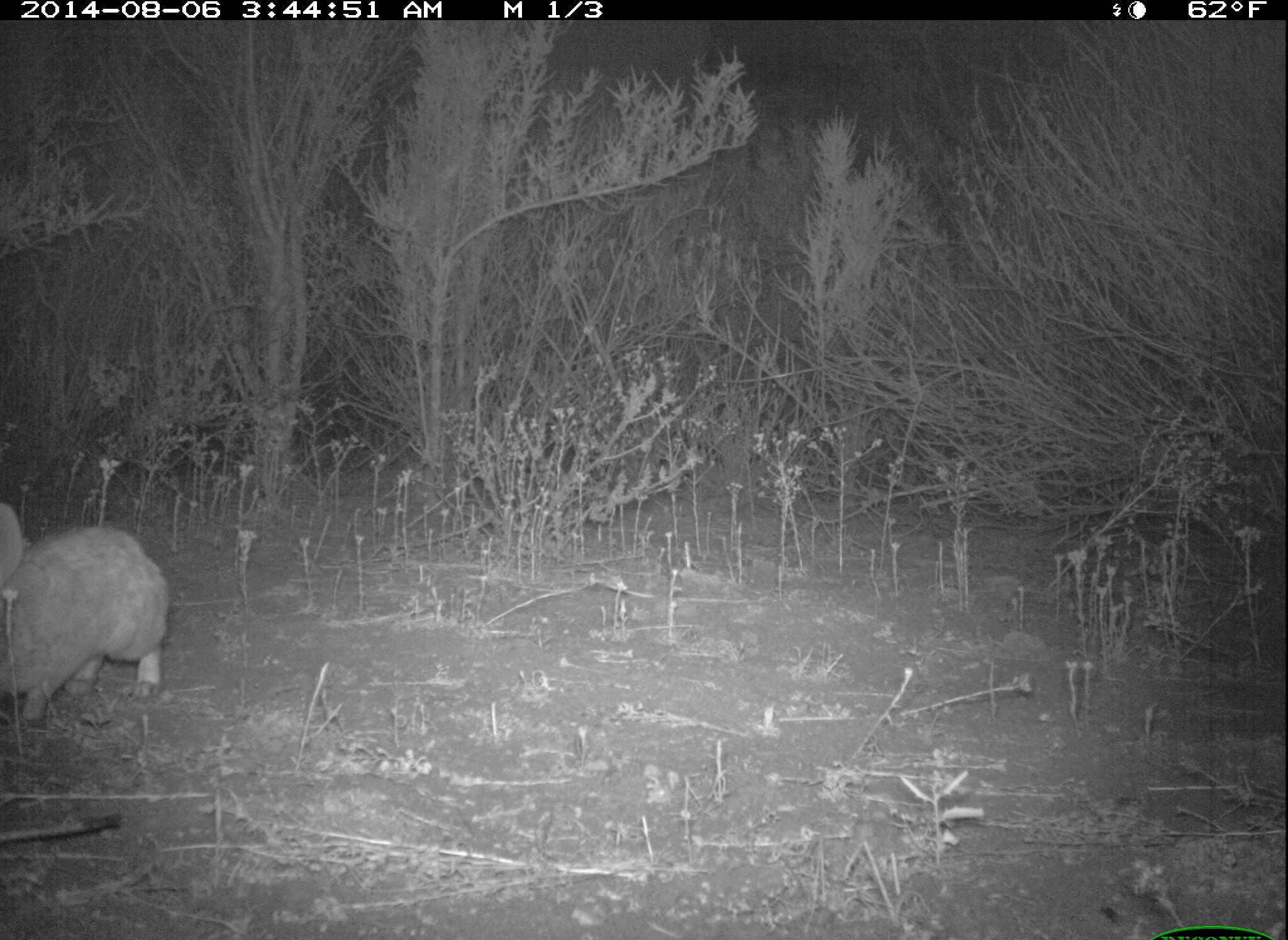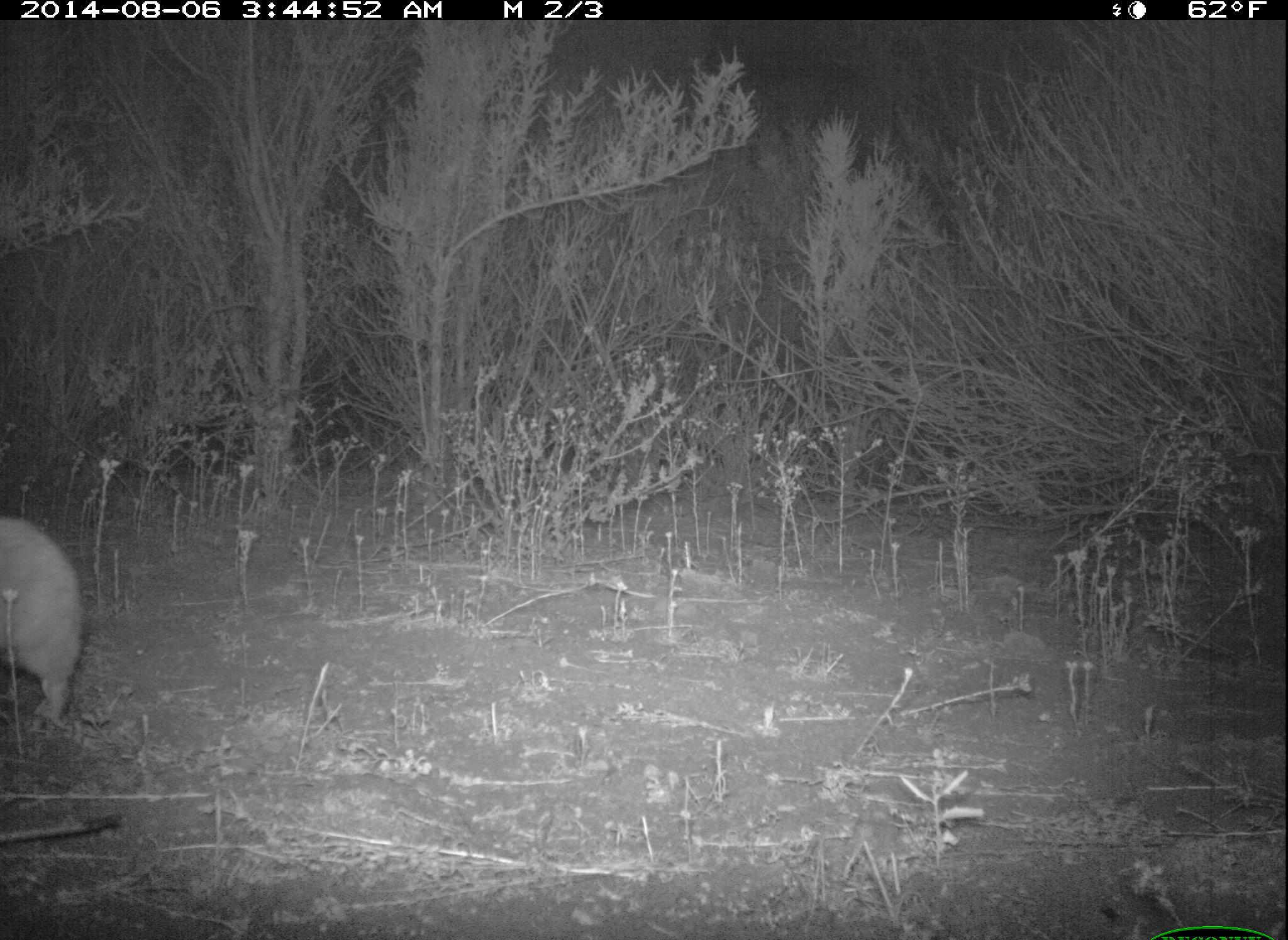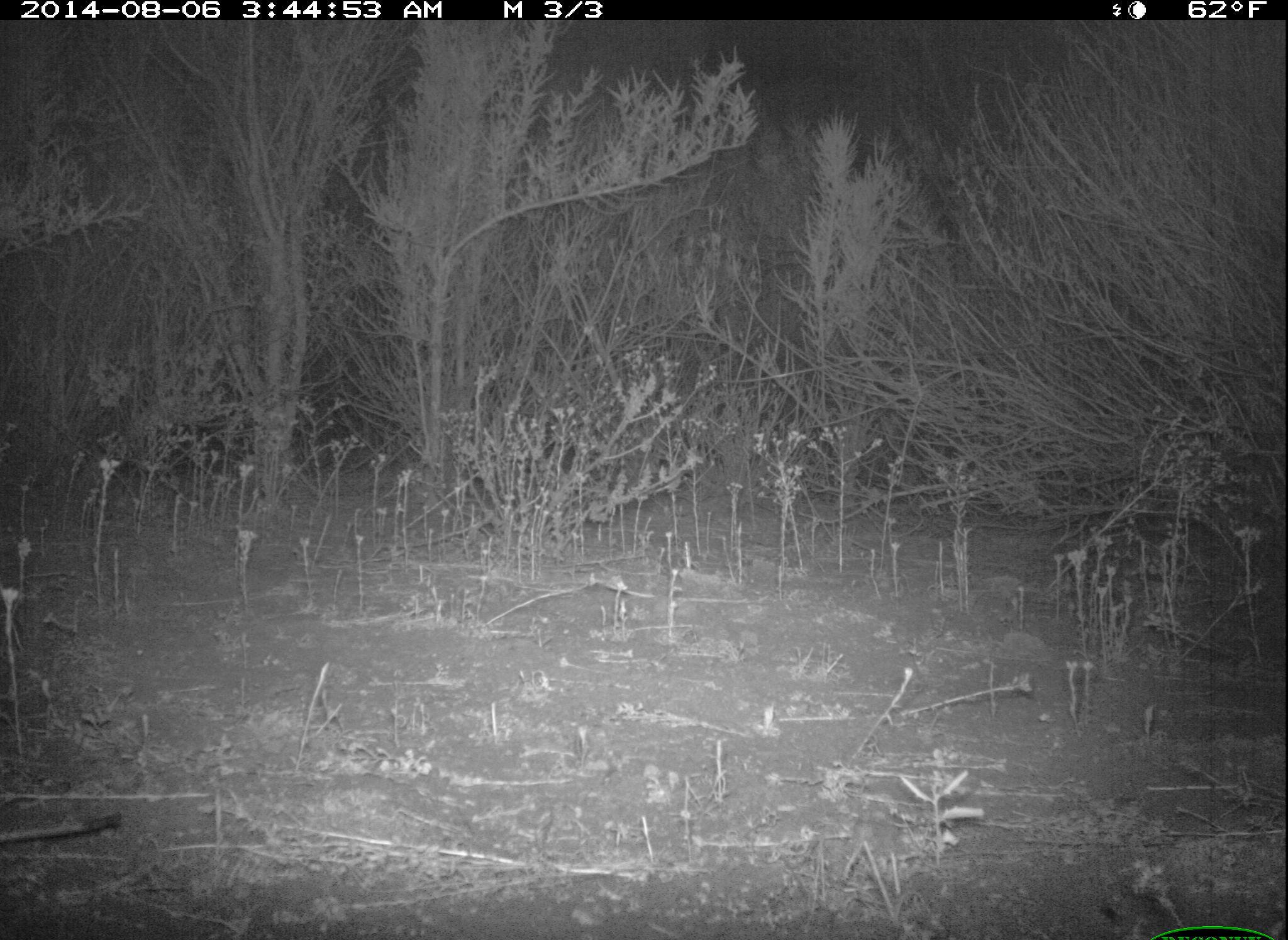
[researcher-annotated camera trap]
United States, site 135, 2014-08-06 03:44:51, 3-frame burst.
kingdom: Animalia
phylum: Chordata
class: Mammalia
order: Rodentia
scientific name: Rodentia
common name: rodent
Rodent (Rodentia).